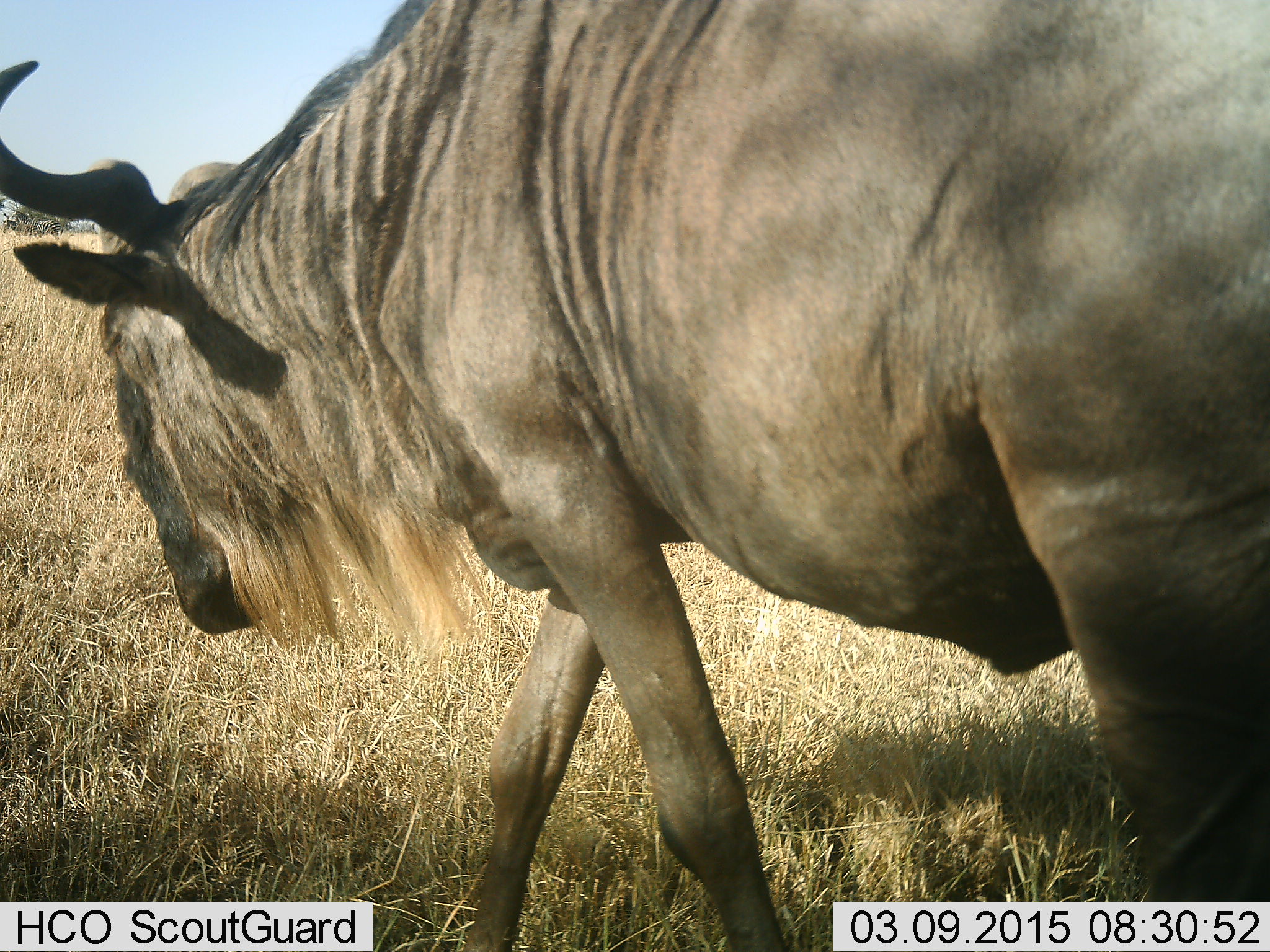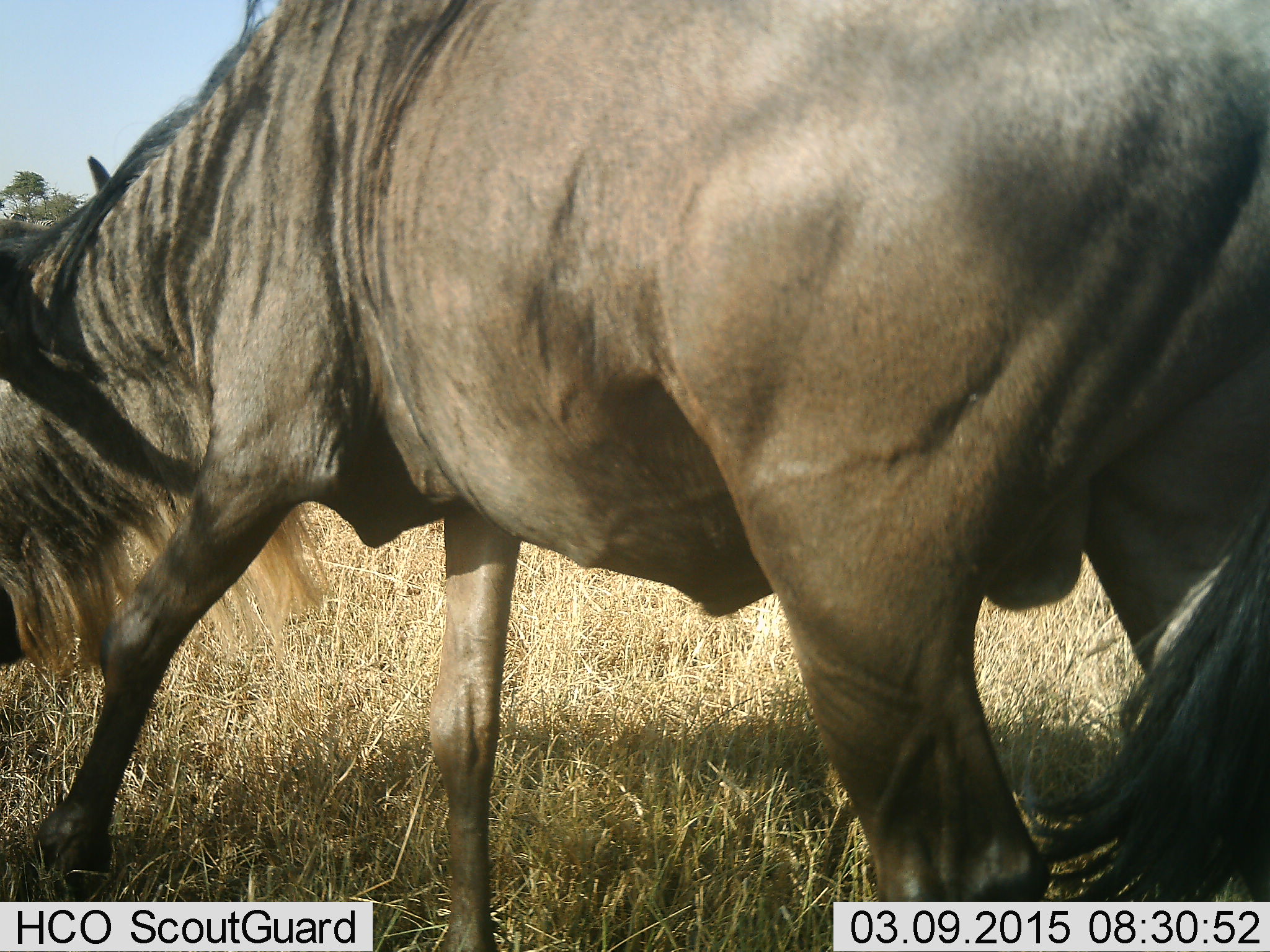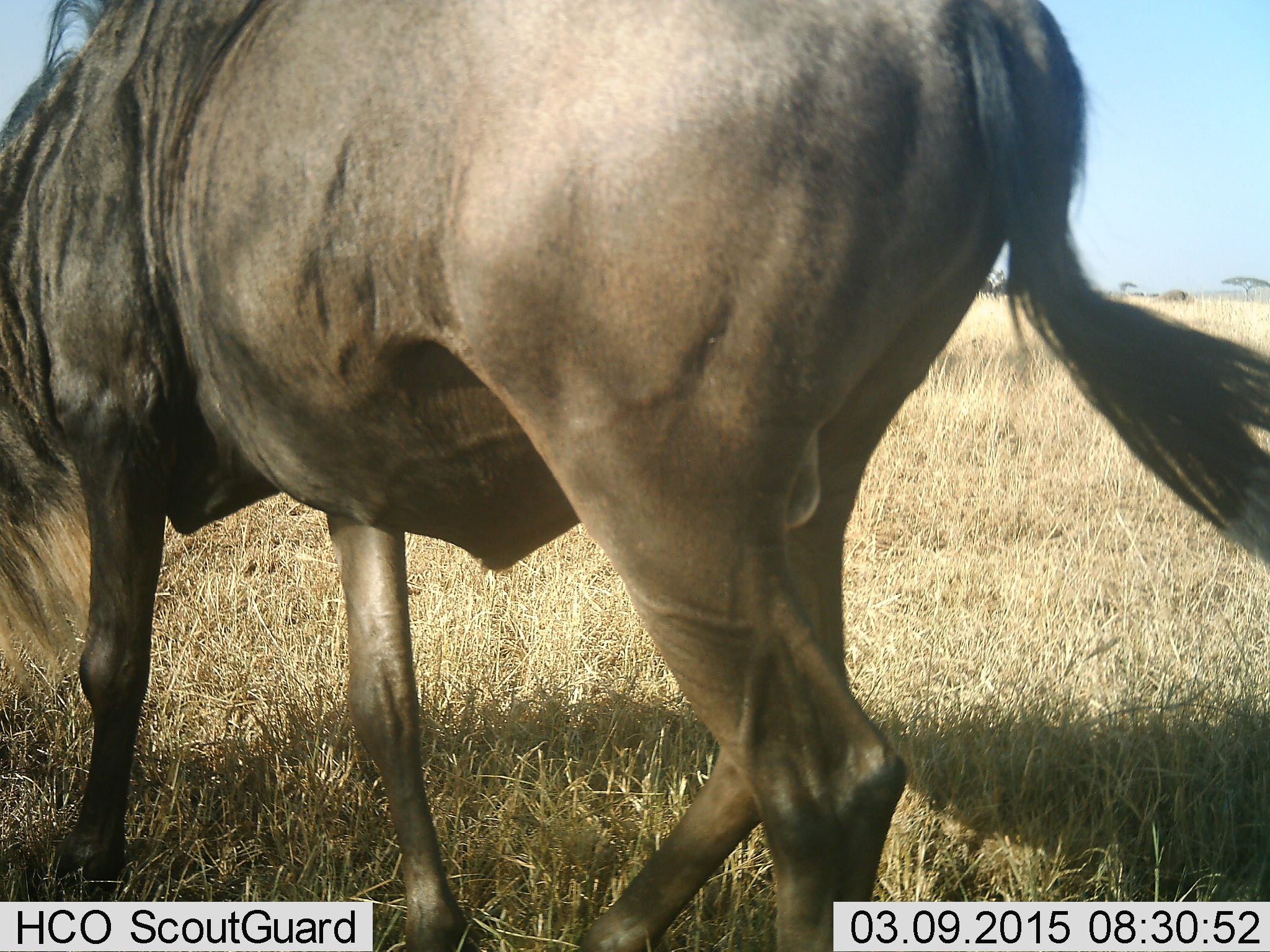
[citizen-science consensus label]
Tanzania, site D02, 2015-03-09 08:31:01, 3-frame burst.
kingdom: Animalia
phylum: Chordata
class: Mammalia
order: Artiodactyla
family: Bovidae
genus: Connochaetes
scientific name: Connochaetes taurinus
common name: blue wildebeest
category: wildebeest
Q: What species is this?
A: Wildebeest (blue wildebeest) (Connochaetes taurinus).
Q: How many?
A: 1.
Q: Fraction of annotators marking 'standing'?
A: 20%.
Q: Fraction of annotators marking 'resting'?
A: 0%.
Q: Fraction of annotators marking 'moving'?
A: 70%.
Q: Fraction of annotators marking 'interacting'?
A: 0%.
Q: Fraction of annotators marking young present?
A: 0%.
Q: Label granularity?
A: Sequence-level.